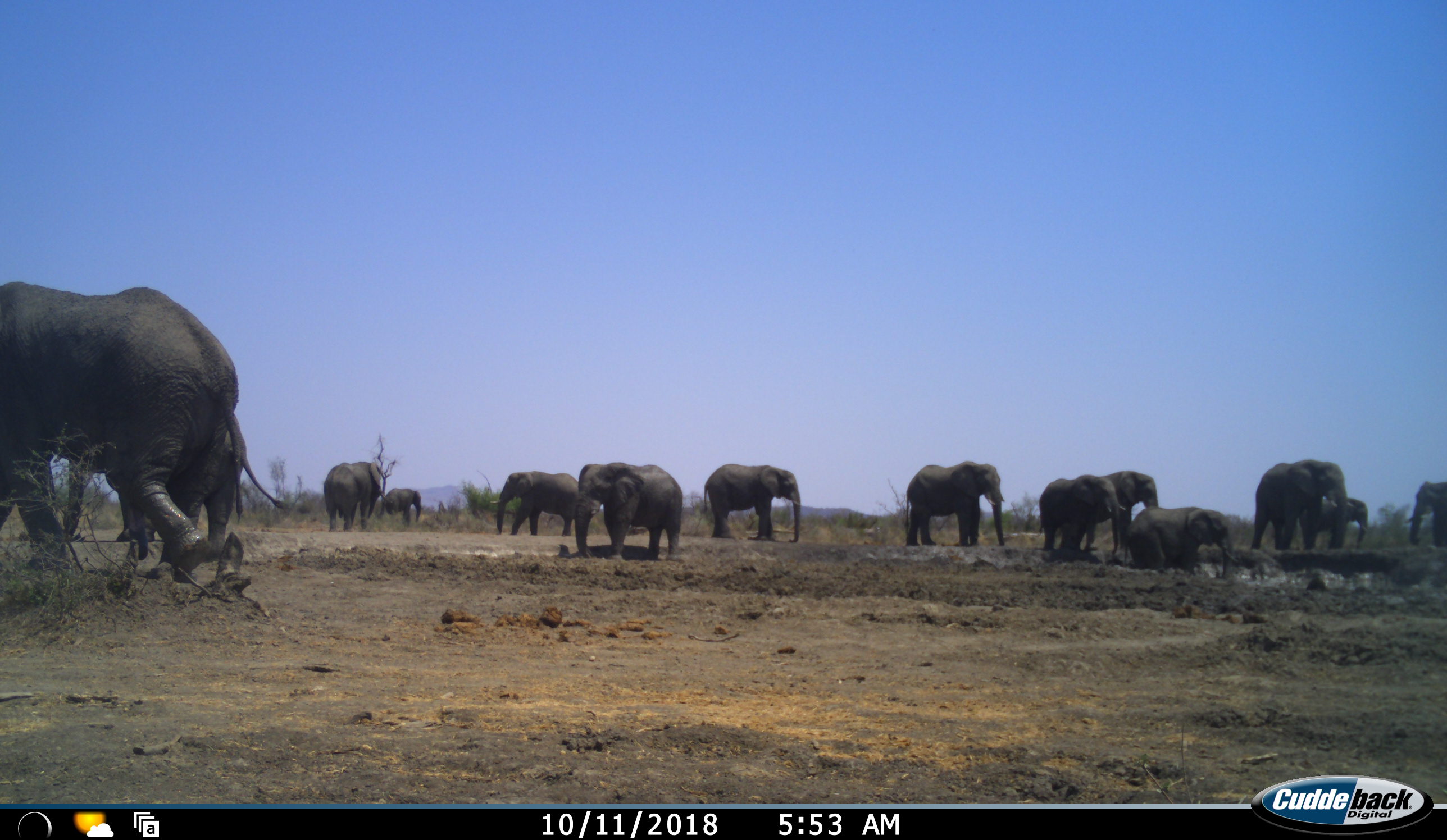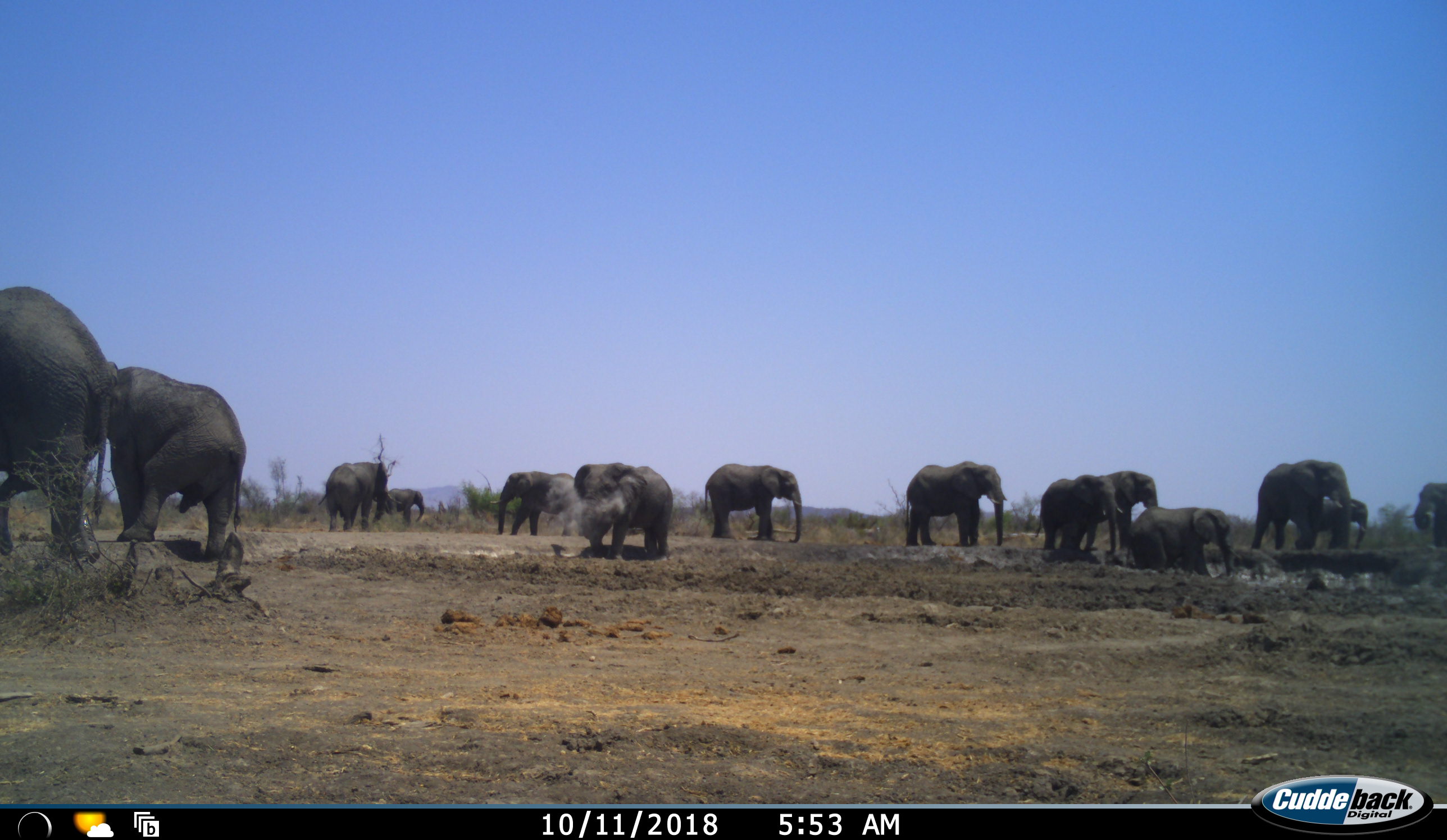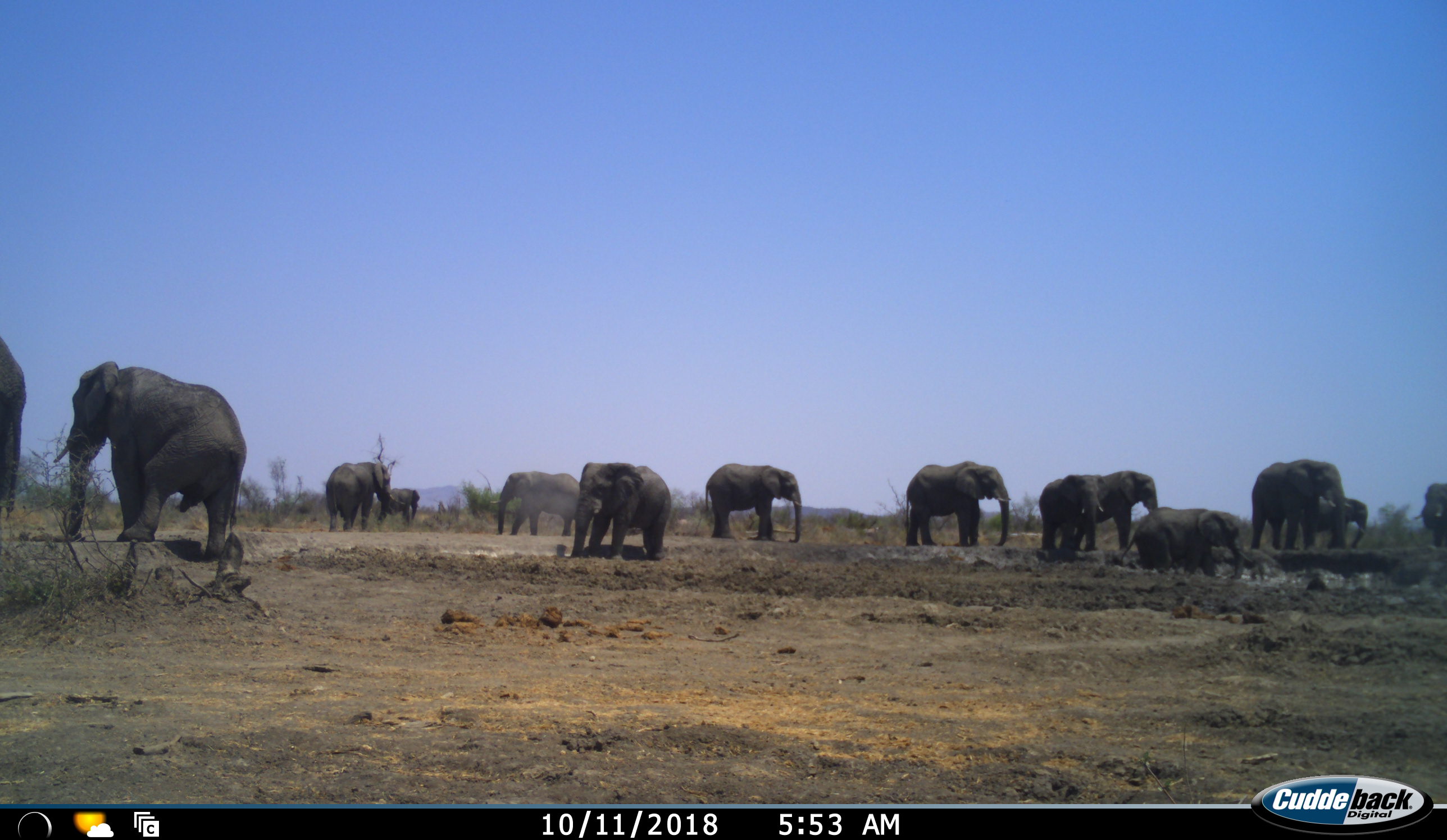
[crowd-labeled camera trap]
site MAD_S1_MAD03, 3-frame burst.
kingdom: Animalia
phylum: Chordata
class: Mammalia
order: Proboscidea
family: Elephantidae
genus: Loxodonta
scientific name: Loxodonta africana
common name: african bush elephant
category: elephant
Elephant (african bush elephant) (Loxodonta africana), count 11-50. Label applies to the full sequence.